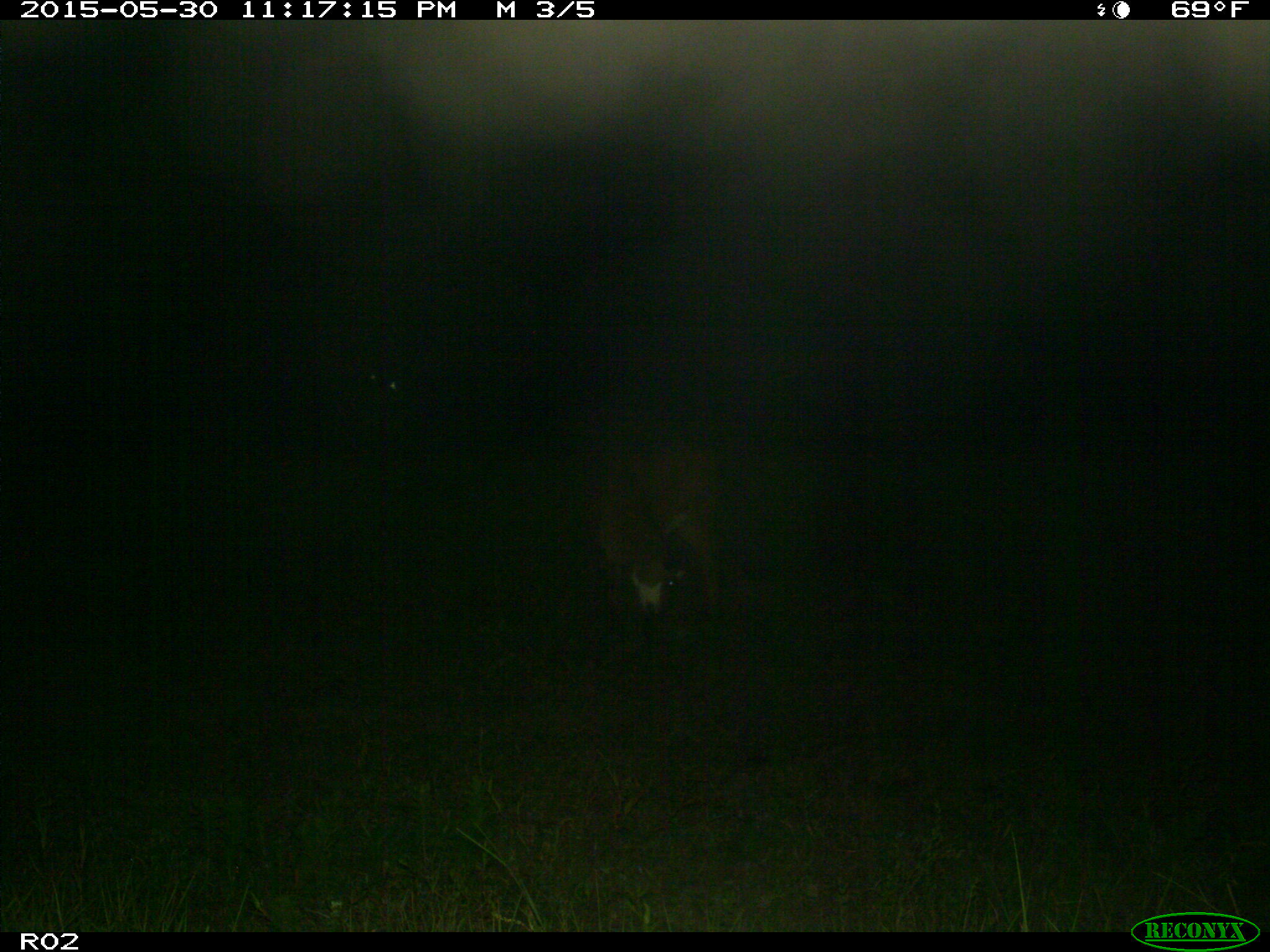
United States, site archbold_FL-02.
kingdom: Animalia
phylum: Chordata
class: Mammalia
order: Artiodactyla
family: Bovidae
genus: Bos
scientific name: Bos taurus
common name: domestic cow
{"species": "Bos taurus (domestic cow)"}